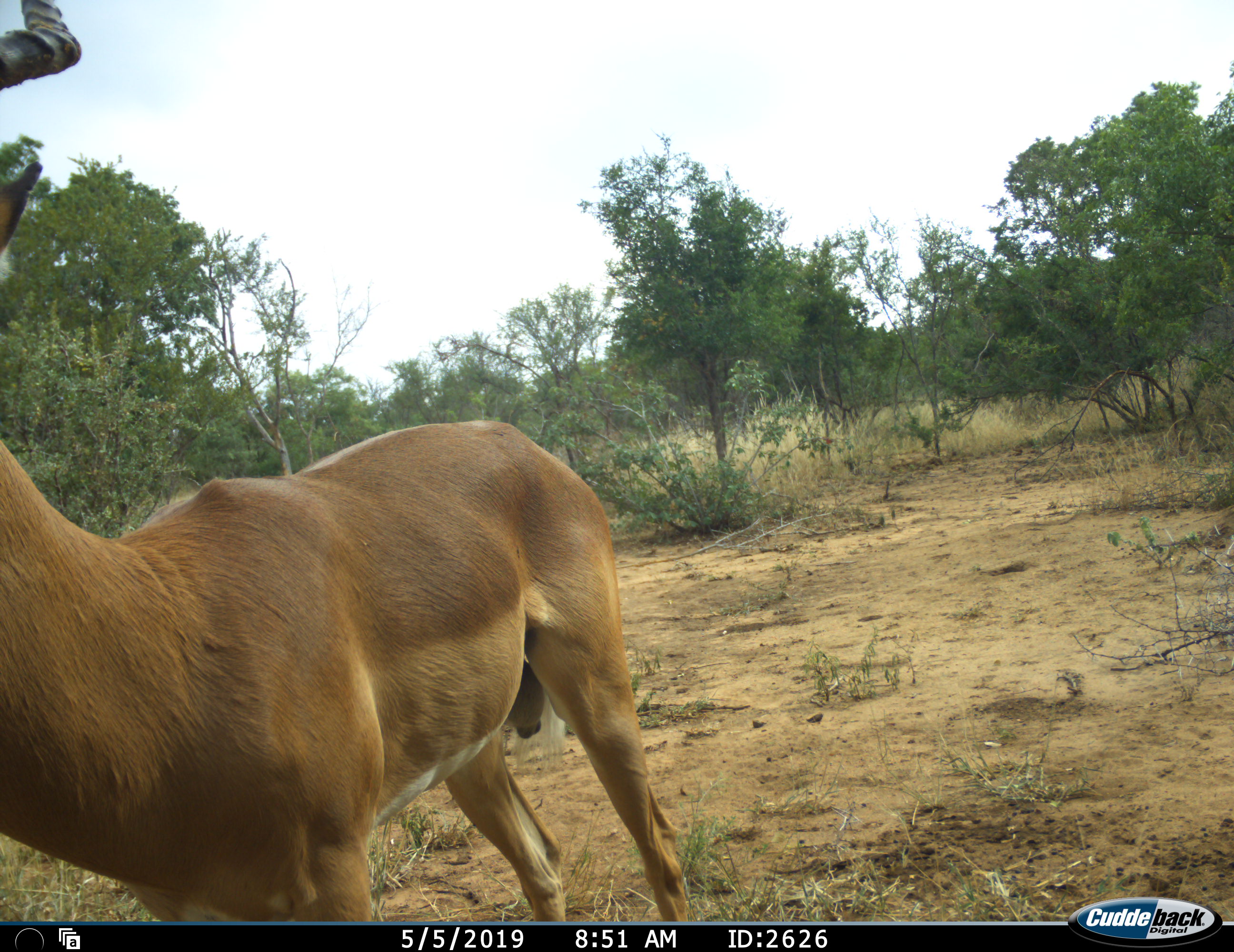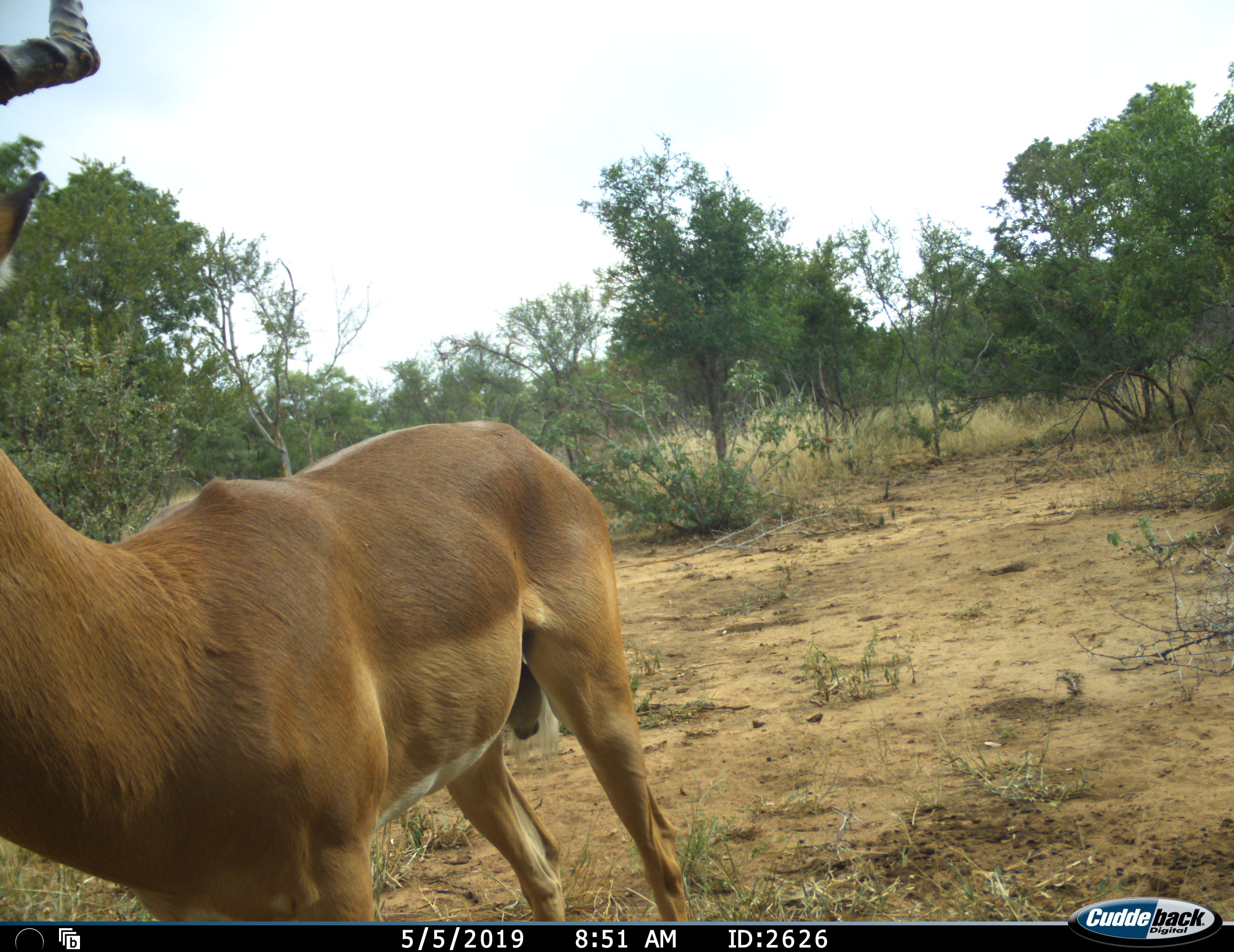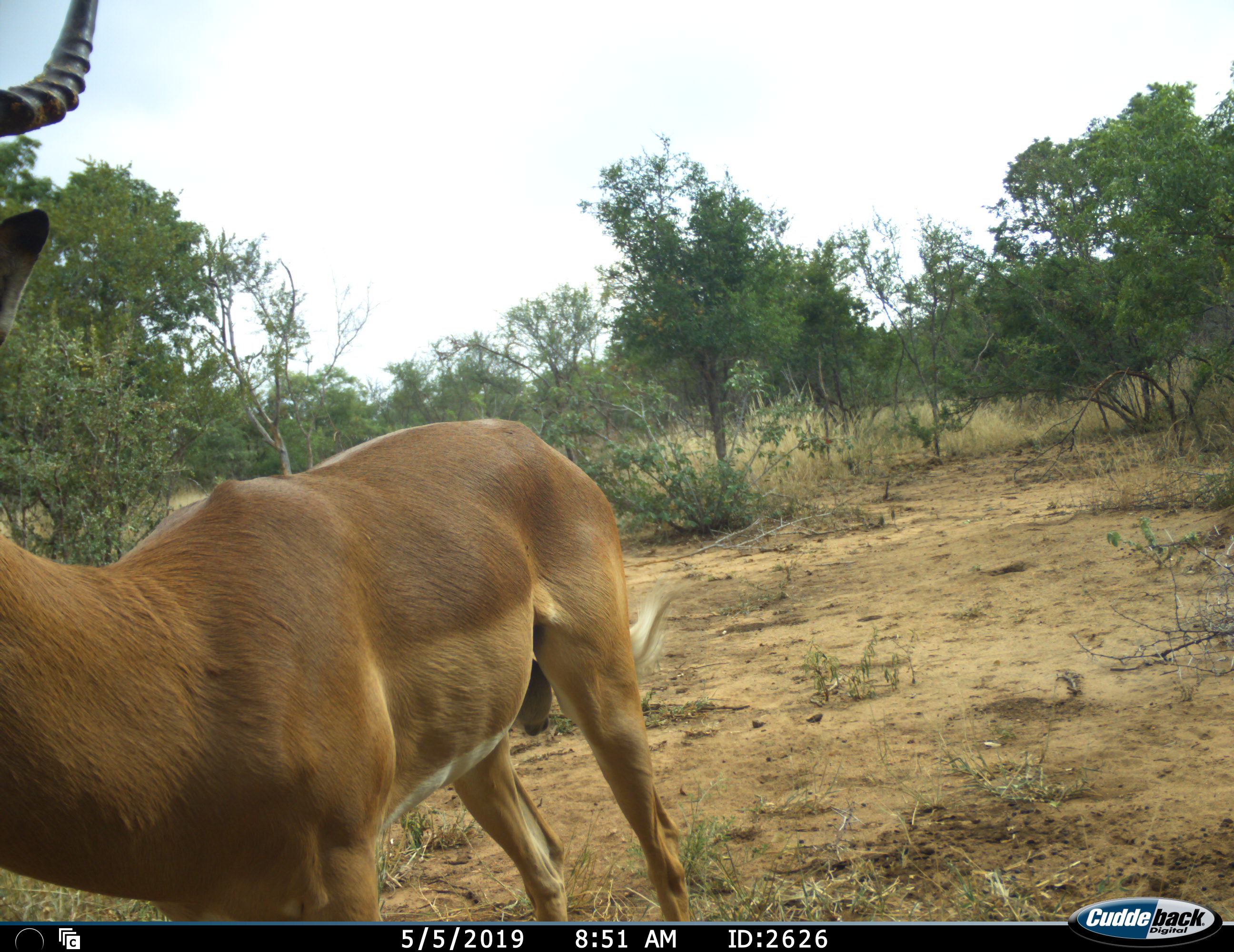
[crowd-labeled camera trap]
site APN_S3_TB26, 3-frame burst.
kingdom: Animalia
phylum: Chordata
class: Mammalia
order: Artiodactyla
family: Bovidae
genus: Aepyceros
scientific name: Aepyceros melampus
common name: impala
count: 1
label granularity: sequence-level